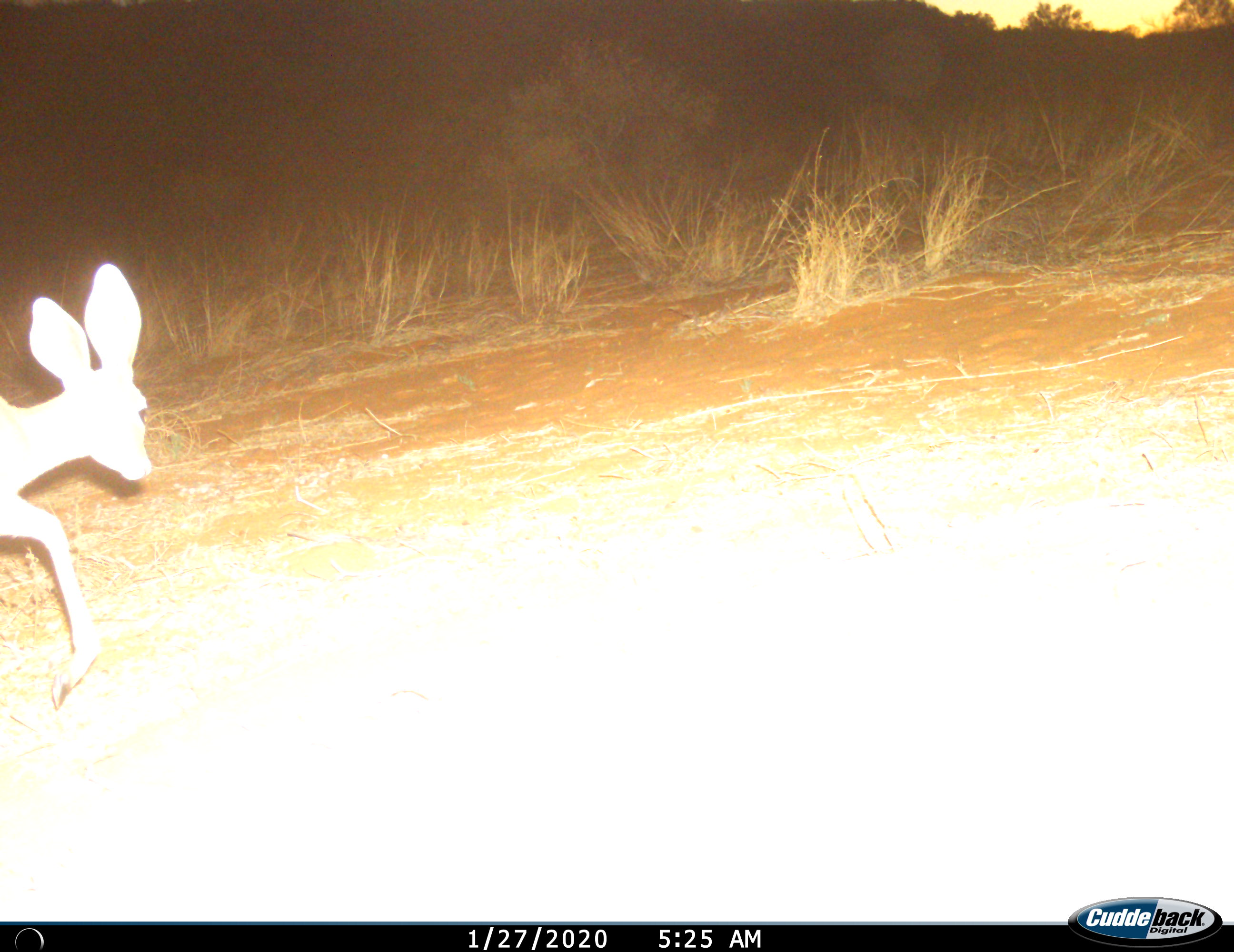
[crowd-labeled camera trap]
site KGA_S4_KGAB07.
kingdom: Animalia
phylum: Chordata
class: Mammalia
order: Artiodactyla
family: Bovidae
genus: Raphicerus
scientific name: Raphicerus campestris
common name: steenbok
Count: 1.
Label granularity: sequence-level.